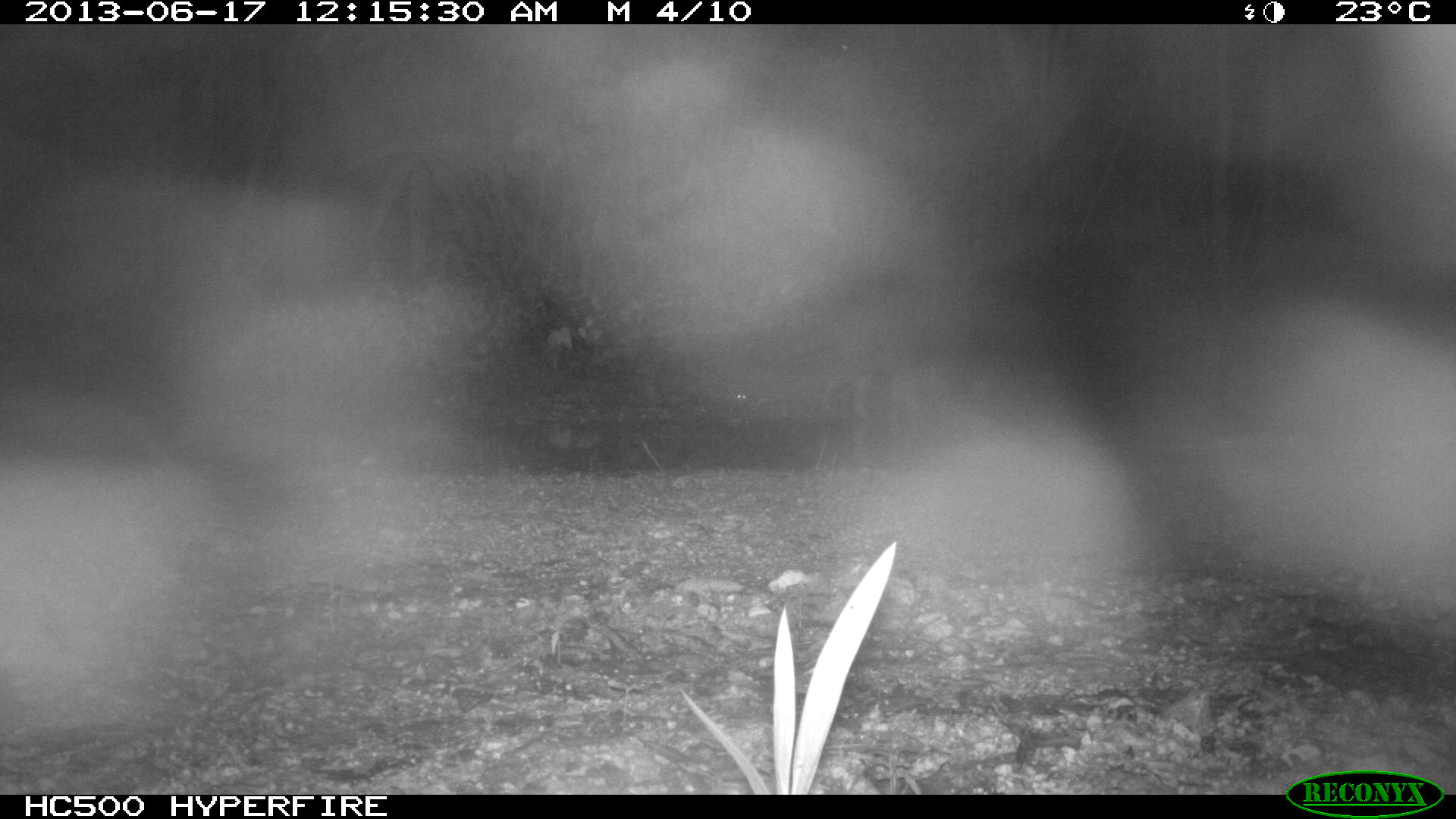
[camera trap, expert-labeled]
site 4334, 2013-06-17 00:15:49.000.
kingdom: Animalia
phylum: Chordata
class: Mammalia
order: Carnivora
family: Procyonidae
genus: Procyon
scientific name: Procyon lotor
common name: common raccoon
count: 1